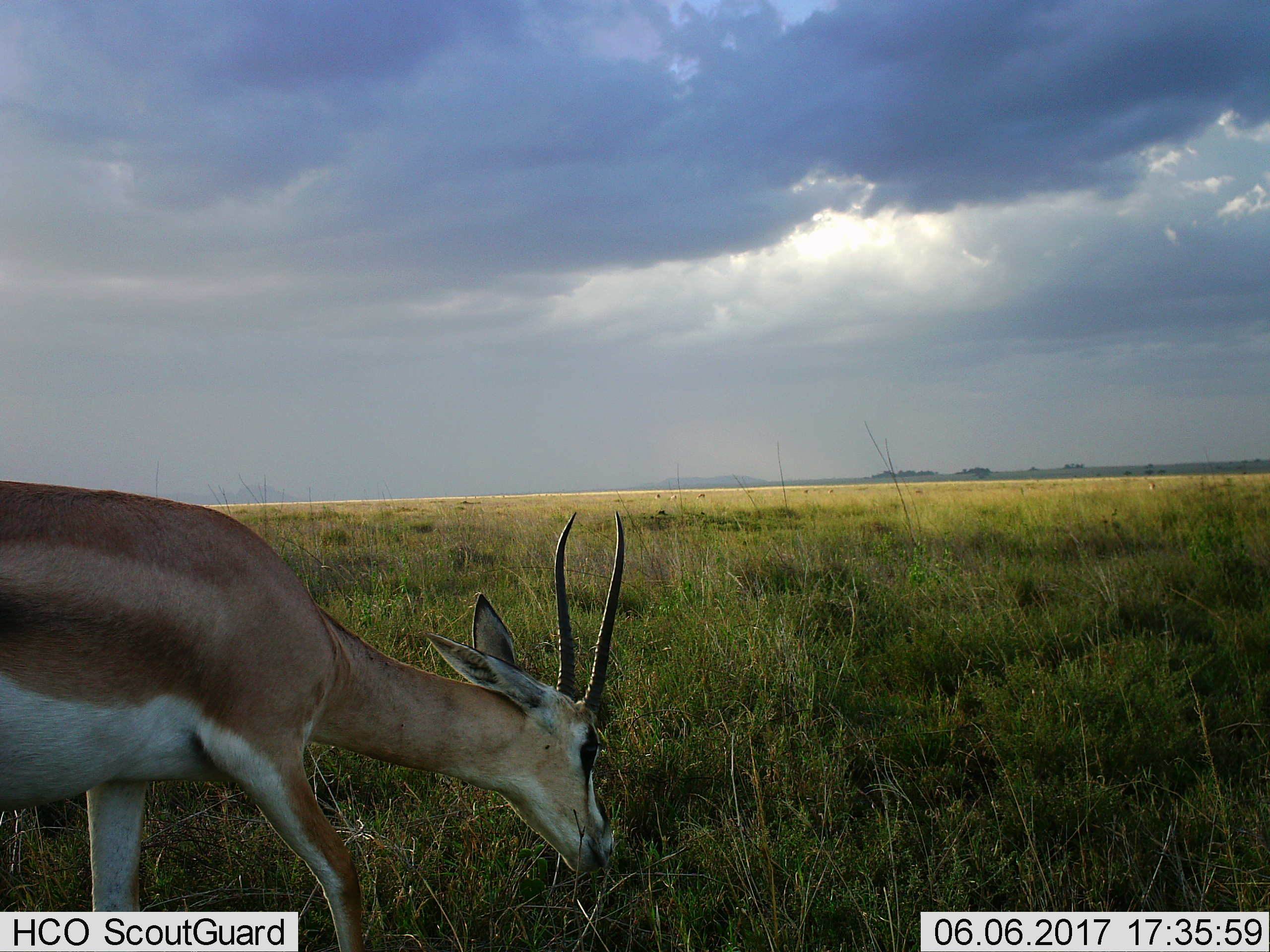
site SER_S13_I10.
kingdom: Animalia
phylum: Chordata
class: Mammalia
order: Artiodactyla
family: Bovidae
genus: Nanger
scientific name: Nanger granti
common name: grant's gazelle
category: gazellegrants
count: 1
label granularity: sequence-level